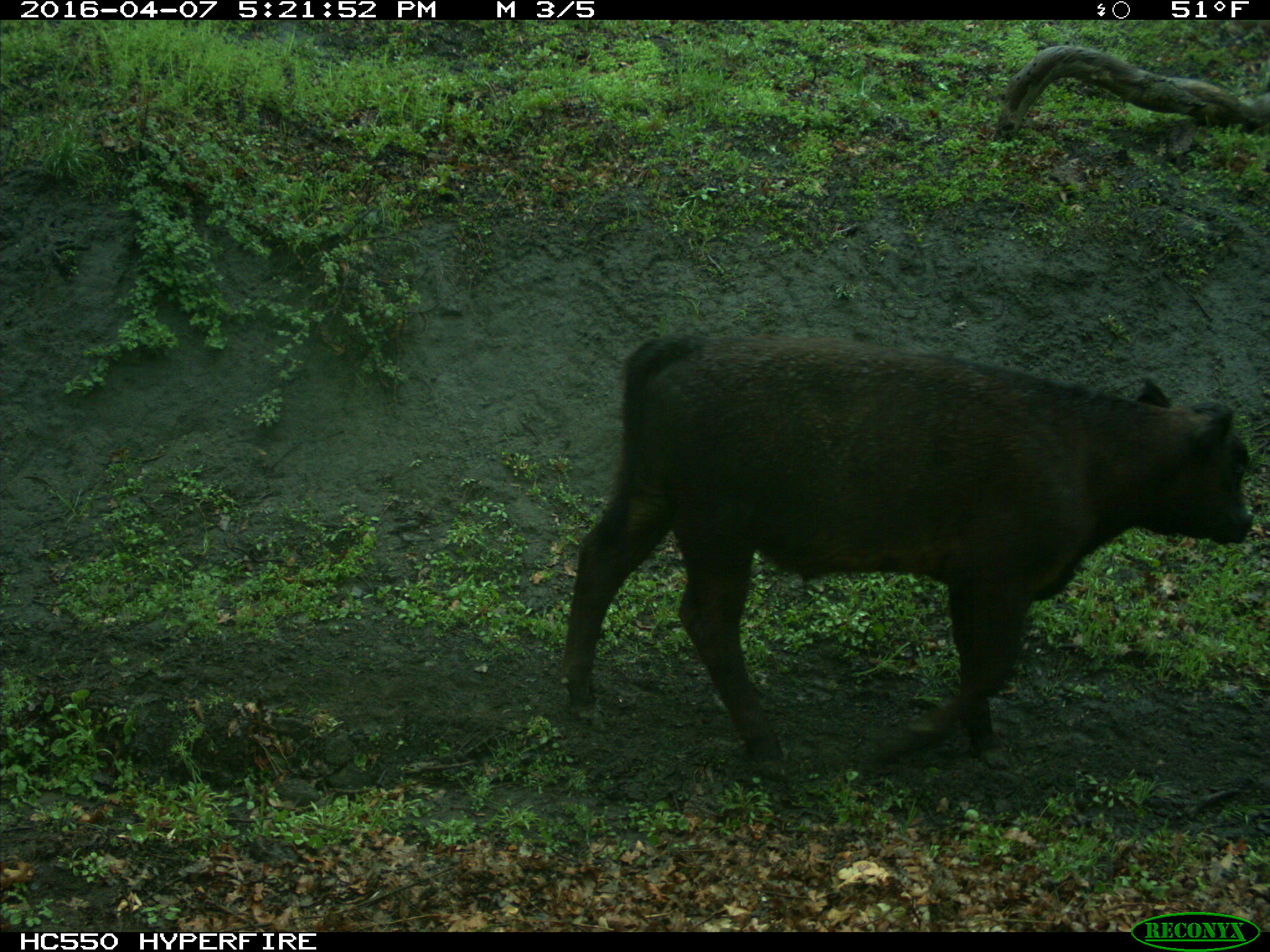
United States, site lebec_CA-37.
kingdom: Animalia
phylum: Chordata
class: Mammalia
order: Artiodactyla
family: Bovidae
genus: Bos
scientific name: Bos taurus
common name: domestic cow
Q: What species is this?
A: Bos taurus (domestic cow).